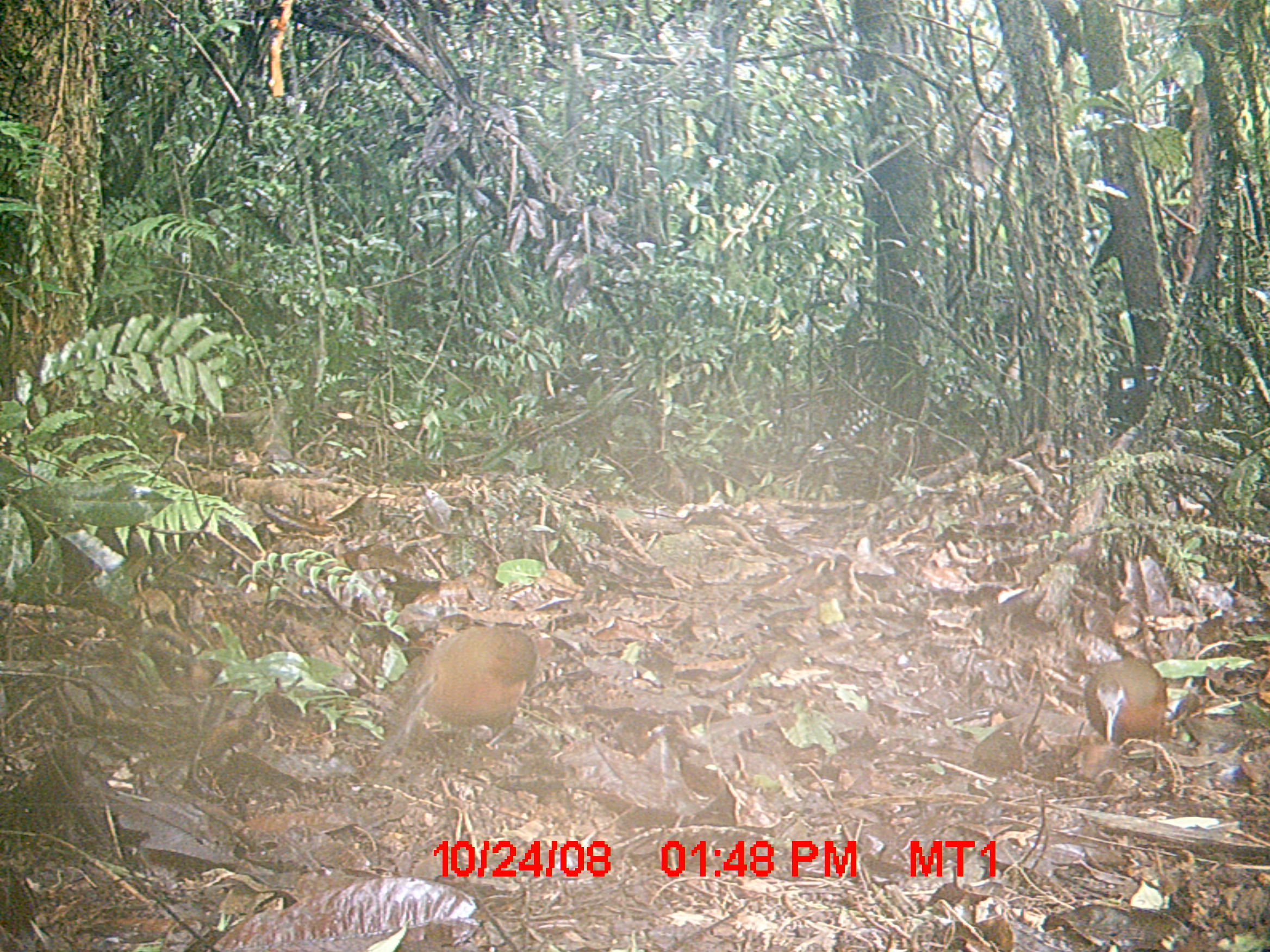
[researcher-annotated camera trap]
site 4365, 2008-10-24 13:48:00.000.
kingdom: Animalia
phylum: Chordata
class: Aves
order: Gruiformes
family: Sarothruridae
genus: Mentocrex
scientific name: Mentocrex kioloides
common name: madagascar wood rail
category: canirallus kioloides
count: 2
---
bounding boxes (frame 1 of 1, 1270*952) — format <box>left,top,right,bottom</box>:
canirallus kioloides: <box>366,621,541,774</box>; <box>1078,654,1170,778</box>